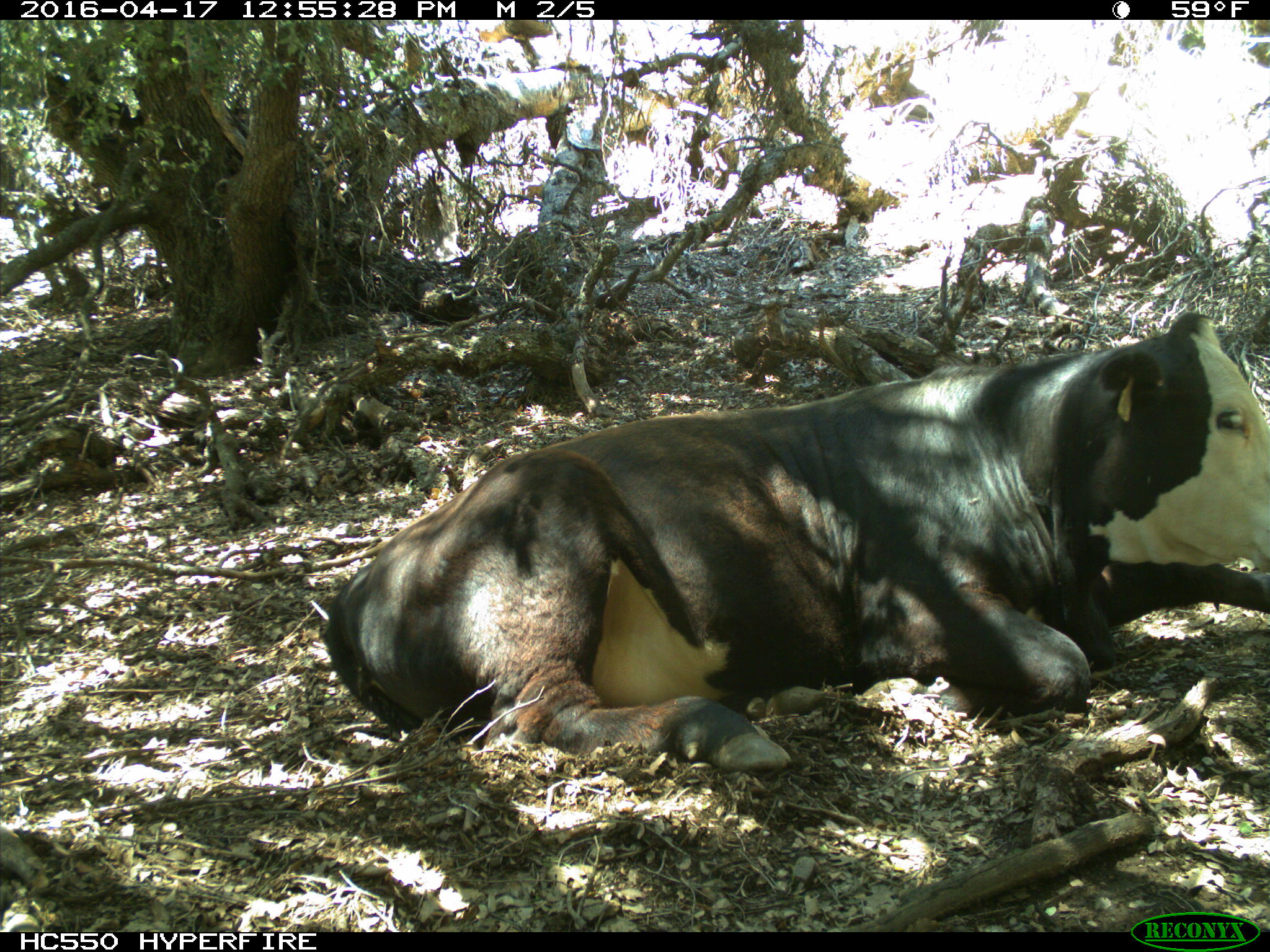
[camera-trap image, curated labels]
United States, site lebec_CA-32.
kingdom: Animalia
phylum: Chordata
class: Mammalia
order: Artiodactyla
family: Bovidae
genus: Bos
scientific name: Bos taurus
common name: domestic cow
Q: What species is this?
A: Bos taurus (domestic cow).